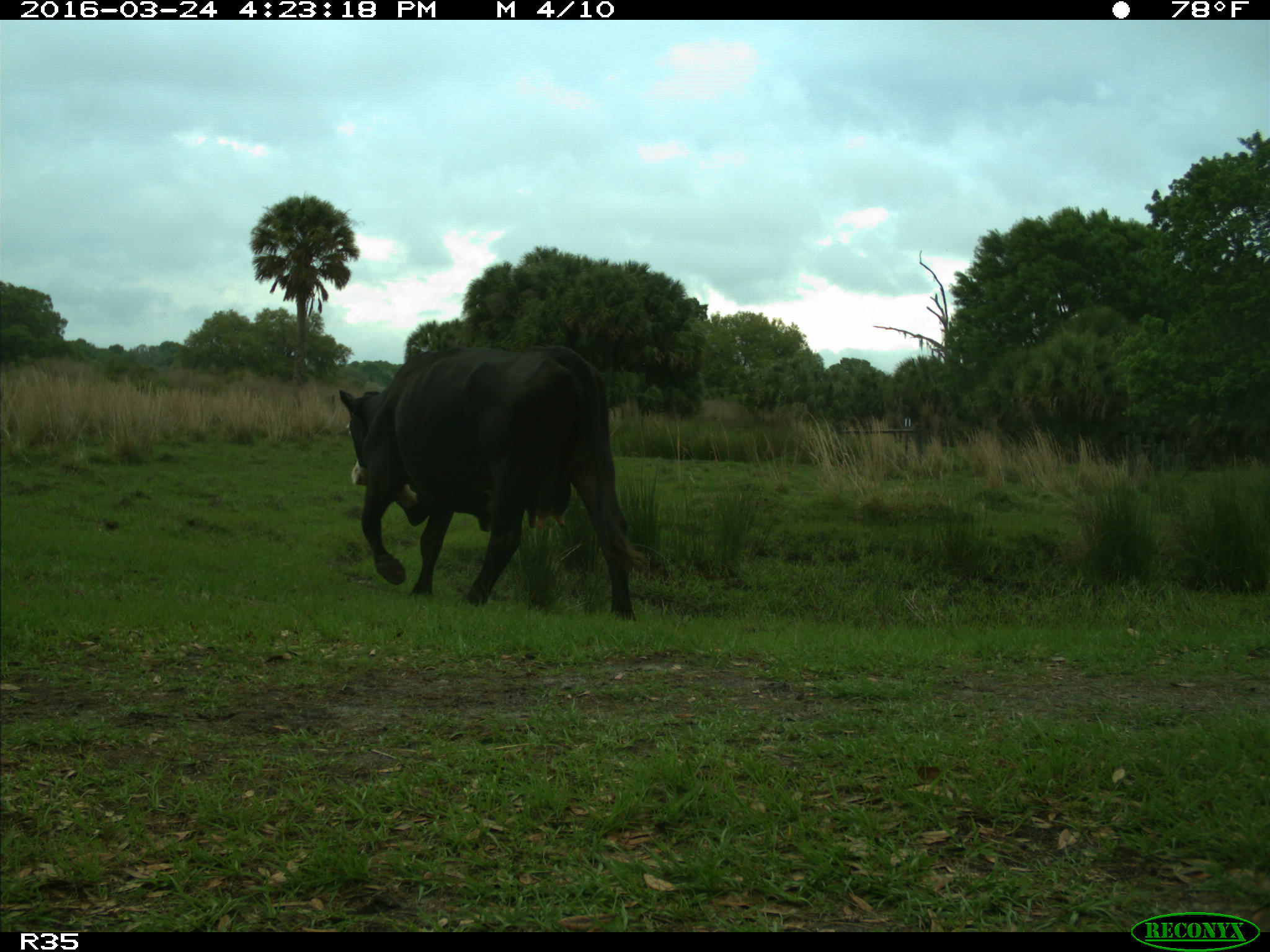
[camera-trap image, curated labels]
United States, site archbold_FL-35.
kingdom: Animalia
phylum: Chordata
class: Mammalia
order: Artiodactyla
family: Bovidae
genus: Bos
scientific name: Bos taurus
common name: domestic cow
Bos taurus (domestic cow).